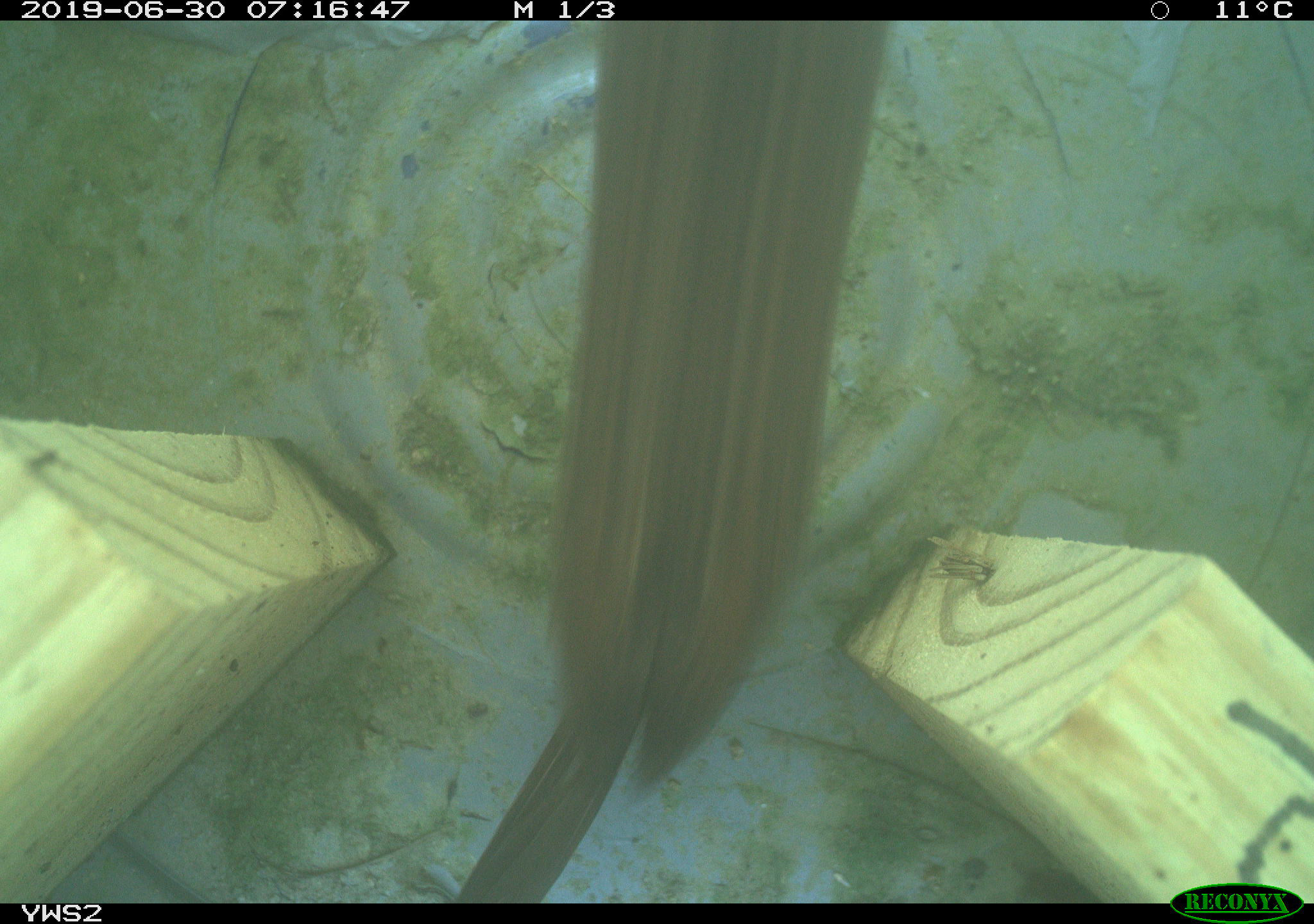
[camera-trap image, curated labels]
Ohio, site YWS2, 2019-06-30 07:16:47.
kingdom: Animalia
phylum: Chordata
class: Aves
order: Passeriformes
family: Passerellidae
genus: Melospiza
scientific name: Melospiza melodia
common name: song sparrow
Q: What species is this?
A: Song sparrow (Melospiza melodia).